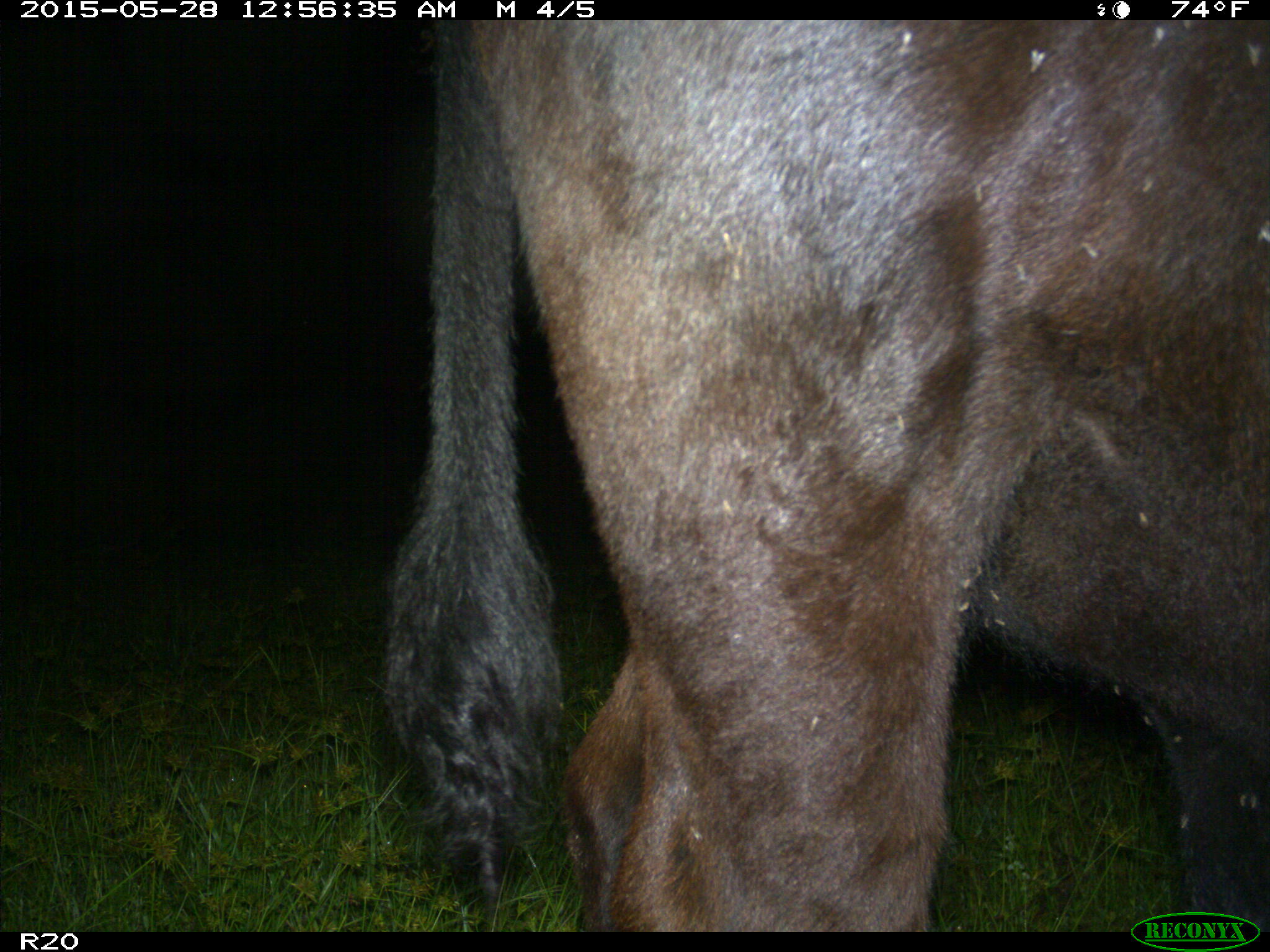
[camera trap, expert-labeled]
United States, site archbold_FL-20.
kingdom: Animalia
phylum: Chordata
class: Mammalia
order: Artiodactyla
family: Bovidae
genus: Bos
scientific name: Bos taurus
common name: domestic cow